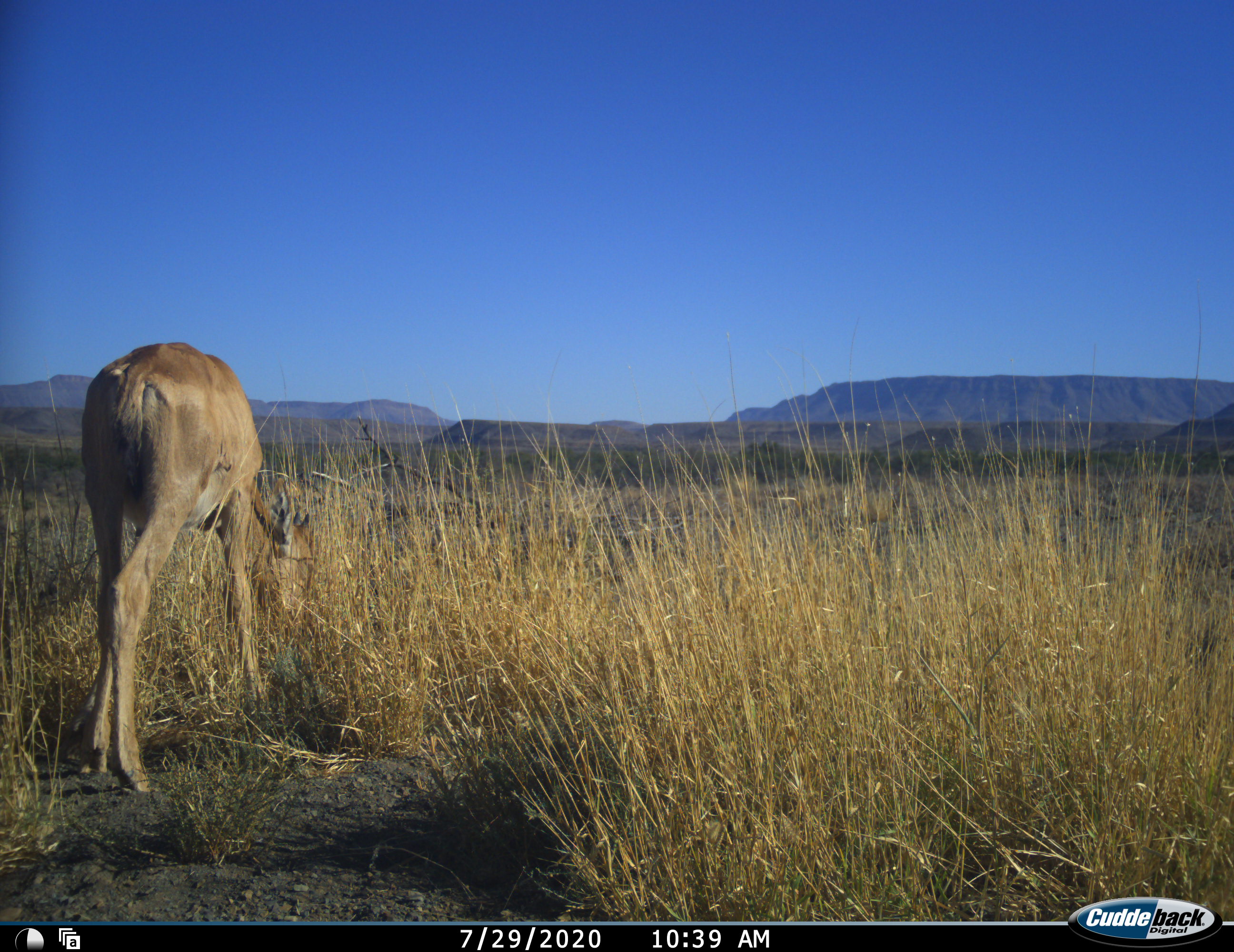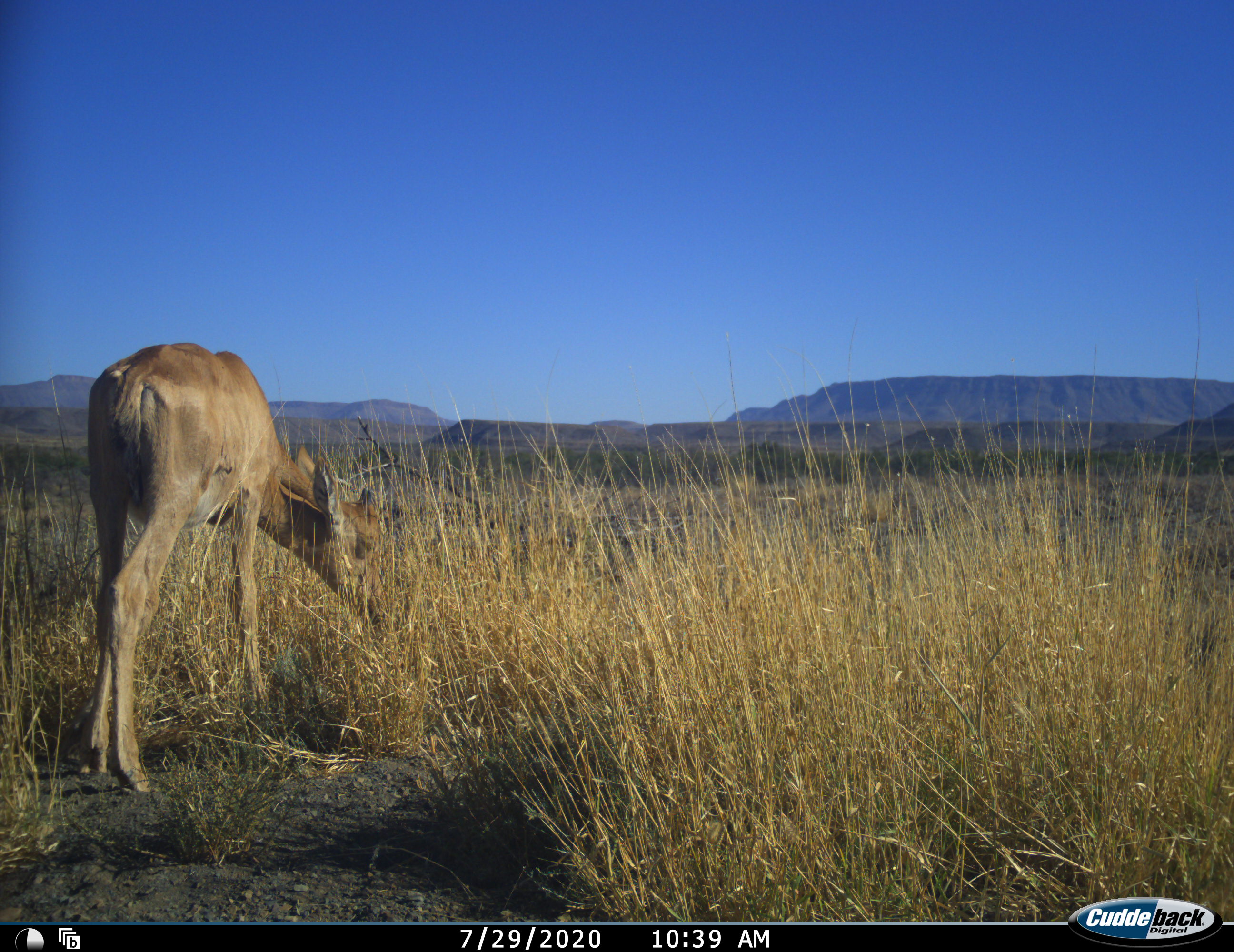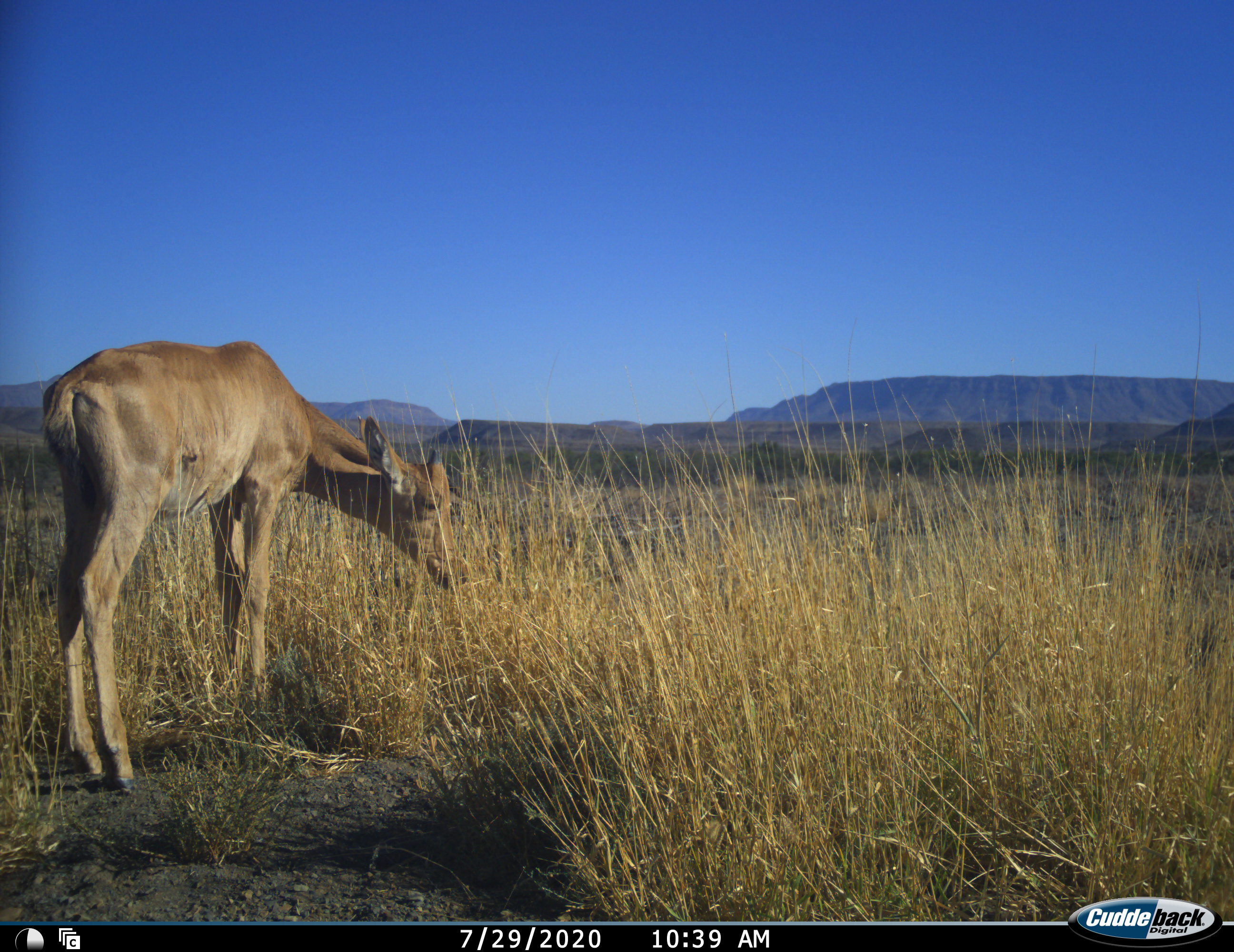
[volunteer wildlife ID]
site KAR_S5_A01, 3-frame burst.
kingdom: Animalia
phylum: Chordata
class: Mammalia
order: Artiodactyla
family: Bovidae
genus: Tragelaphus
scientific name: Tragelaphus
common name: kudu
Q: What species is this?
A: Kudu (Tragelaphus).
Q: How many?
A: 1.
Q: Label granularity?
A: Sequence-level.